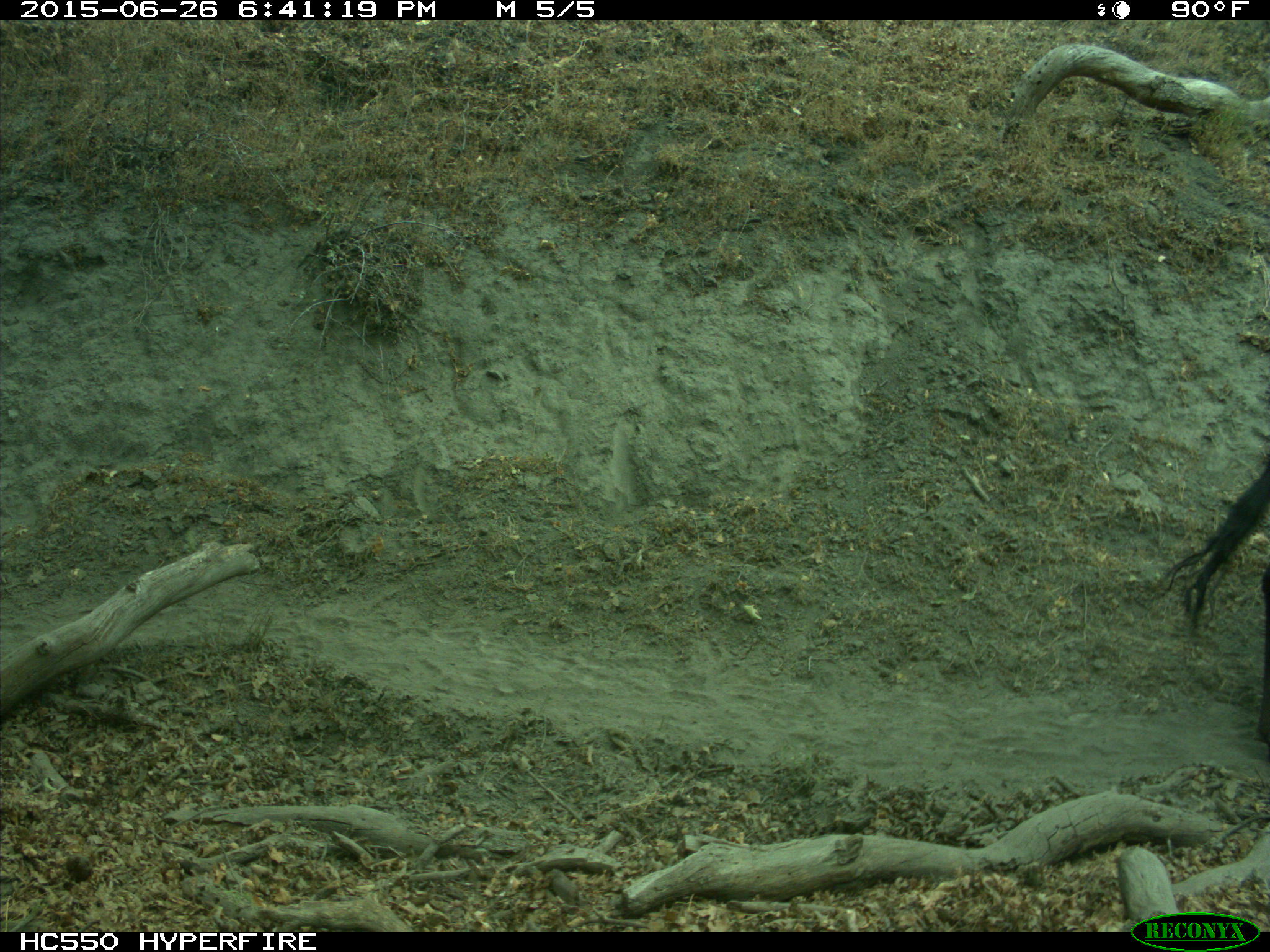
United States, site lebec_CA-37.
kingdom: Animalia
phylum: Chordata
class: Mammalia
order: Artiodactyla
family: Bovidae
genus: Bos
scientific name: Bos taurus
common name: domestic cow